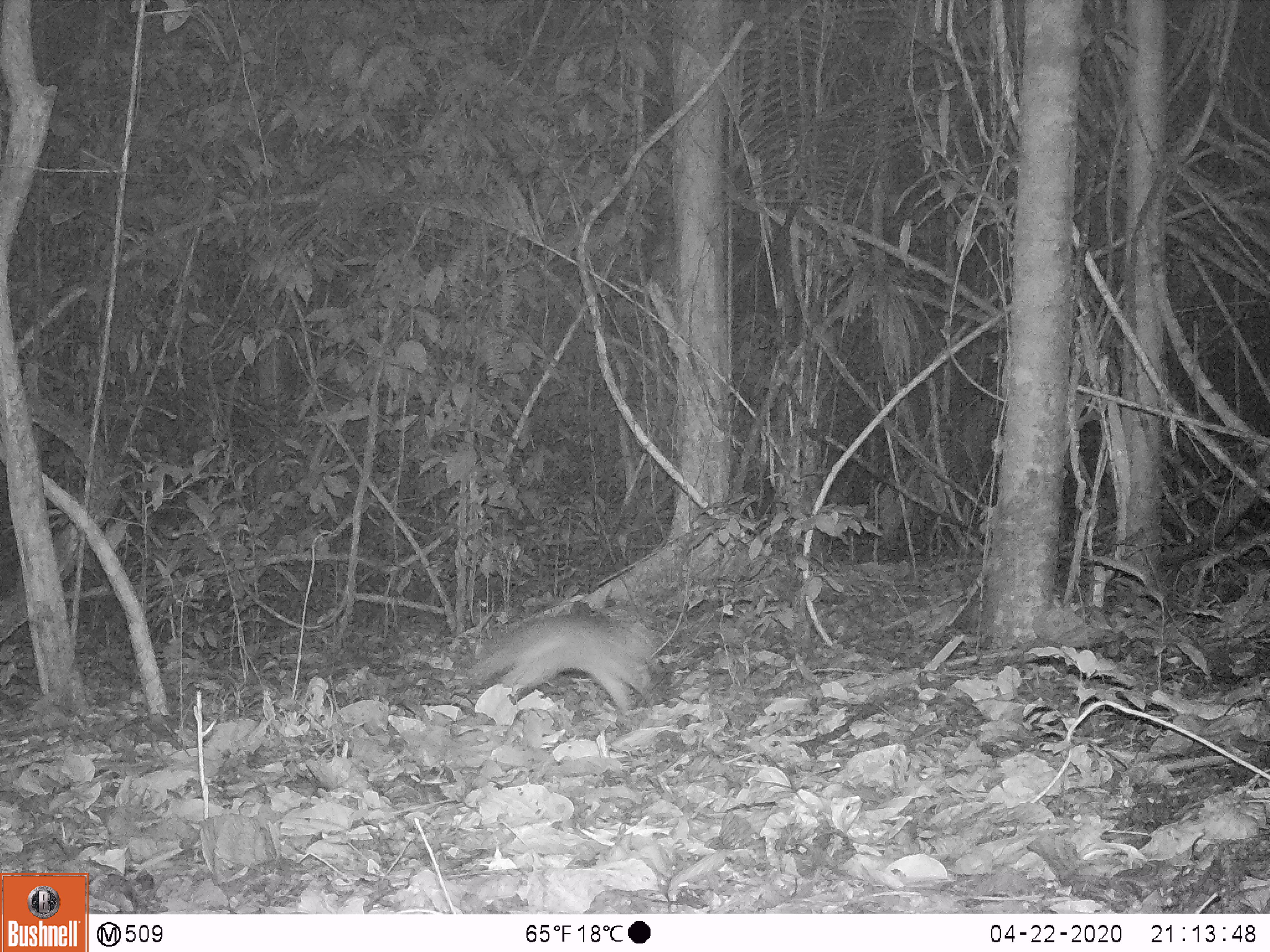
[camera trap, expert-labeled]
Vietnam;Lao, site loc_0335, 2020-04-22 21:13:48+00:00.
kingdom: Animalia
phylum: Chordata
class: Mammalia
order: Carnivora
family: Mustelidae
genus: Melogale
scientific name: Melogale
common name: ferret badger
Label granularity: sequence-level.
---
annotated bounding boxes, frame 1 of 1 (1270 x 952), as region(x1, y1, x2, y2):
ferret badger: region(469, 608, 657, 712)